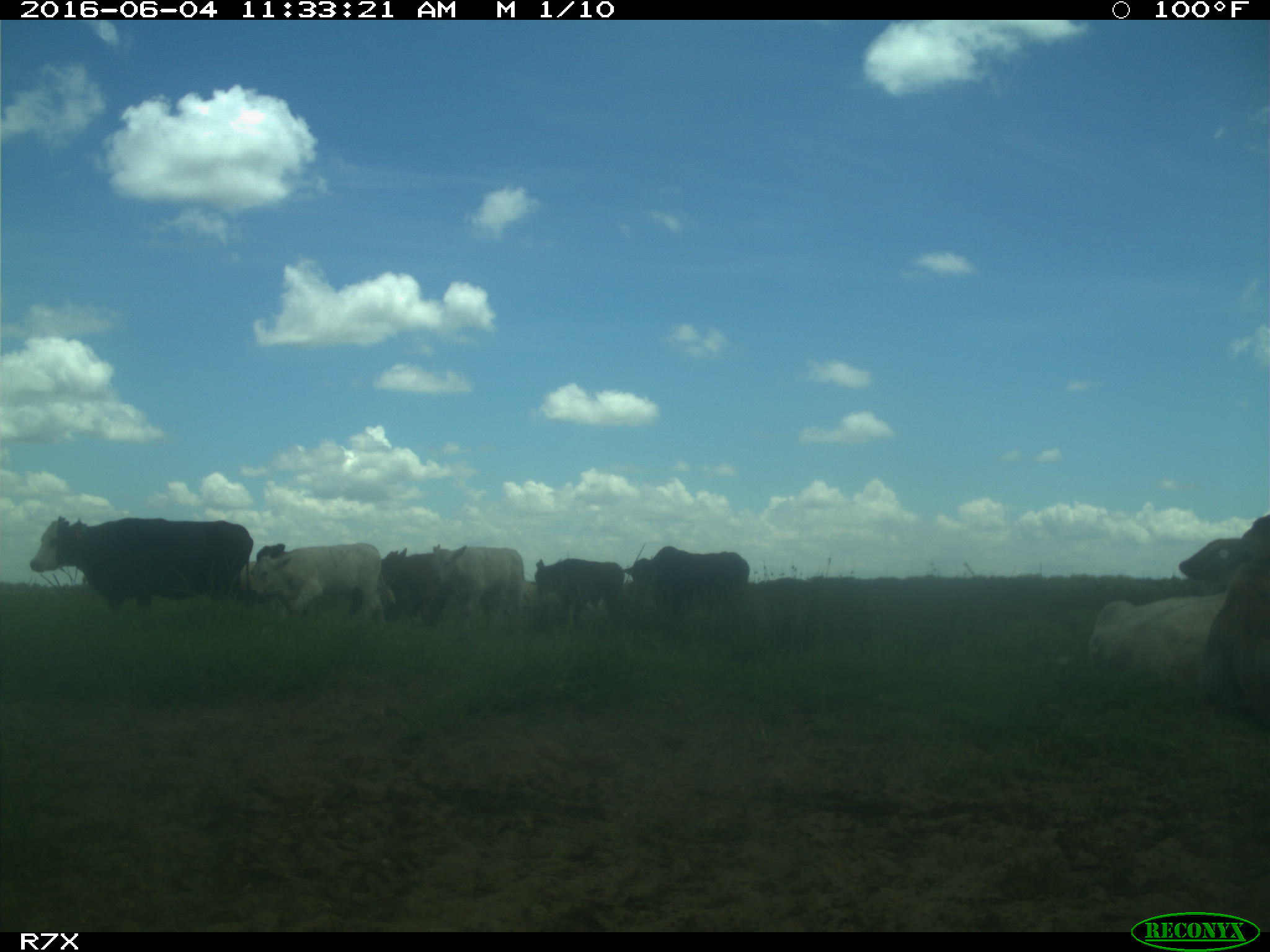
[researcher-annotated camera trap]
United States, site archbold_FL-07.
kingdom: Animalia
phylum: Chordata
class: Mammalia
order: Artiodactyla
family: Bovidae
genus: Bos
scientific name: Bos taurus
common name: domestic cow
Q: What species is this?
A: Bos taurus (domestic cow).